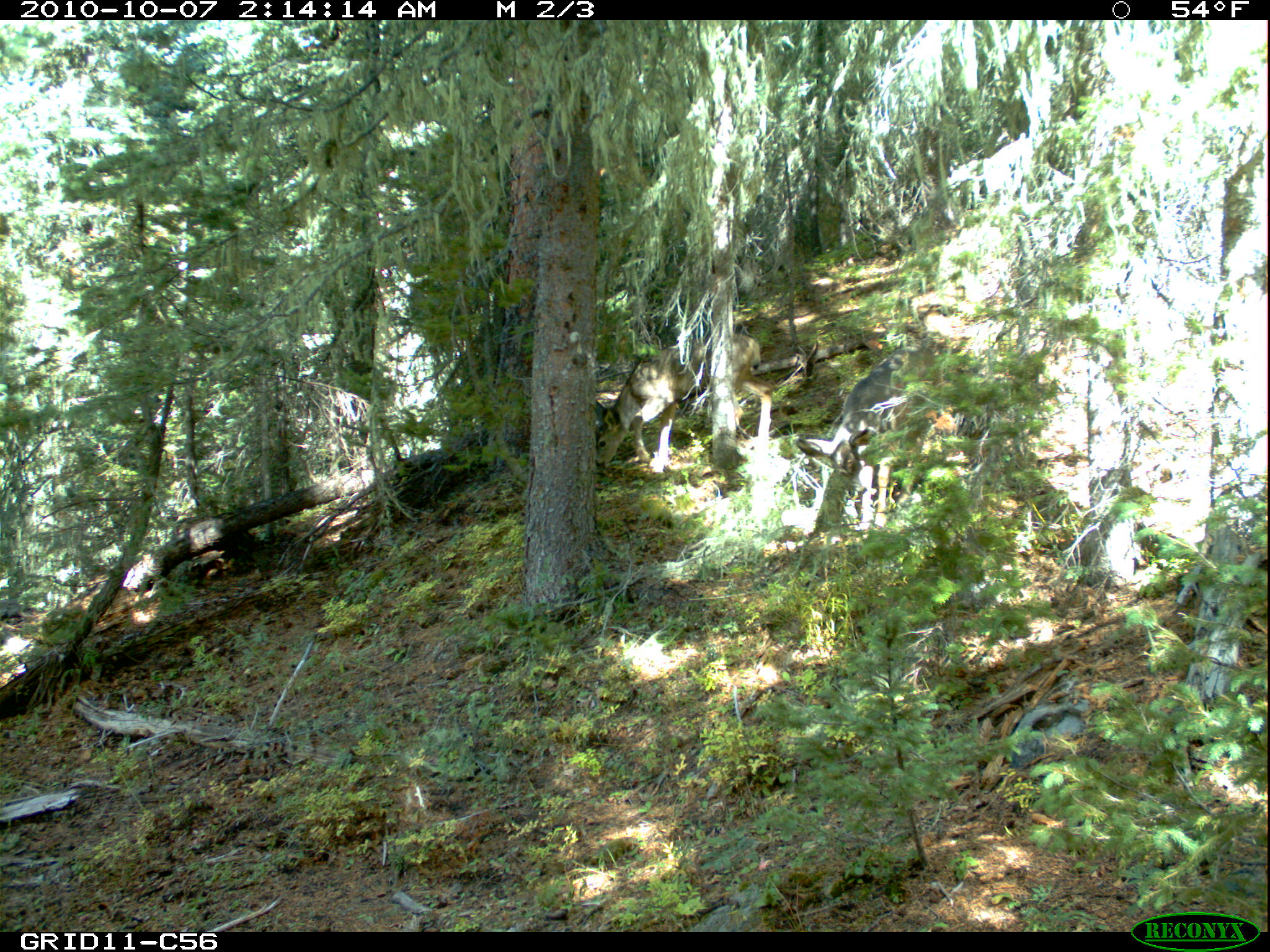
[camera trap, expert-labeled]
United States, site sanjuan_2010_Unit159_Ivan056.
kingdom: Animalia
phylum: Chordata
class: Mammalia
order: Artiodactyla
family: Cervidae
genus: Odocoileus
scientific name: Odocoileus hemionus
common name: mule deer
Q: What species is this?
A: Odocoileus hemionus (mule deer).